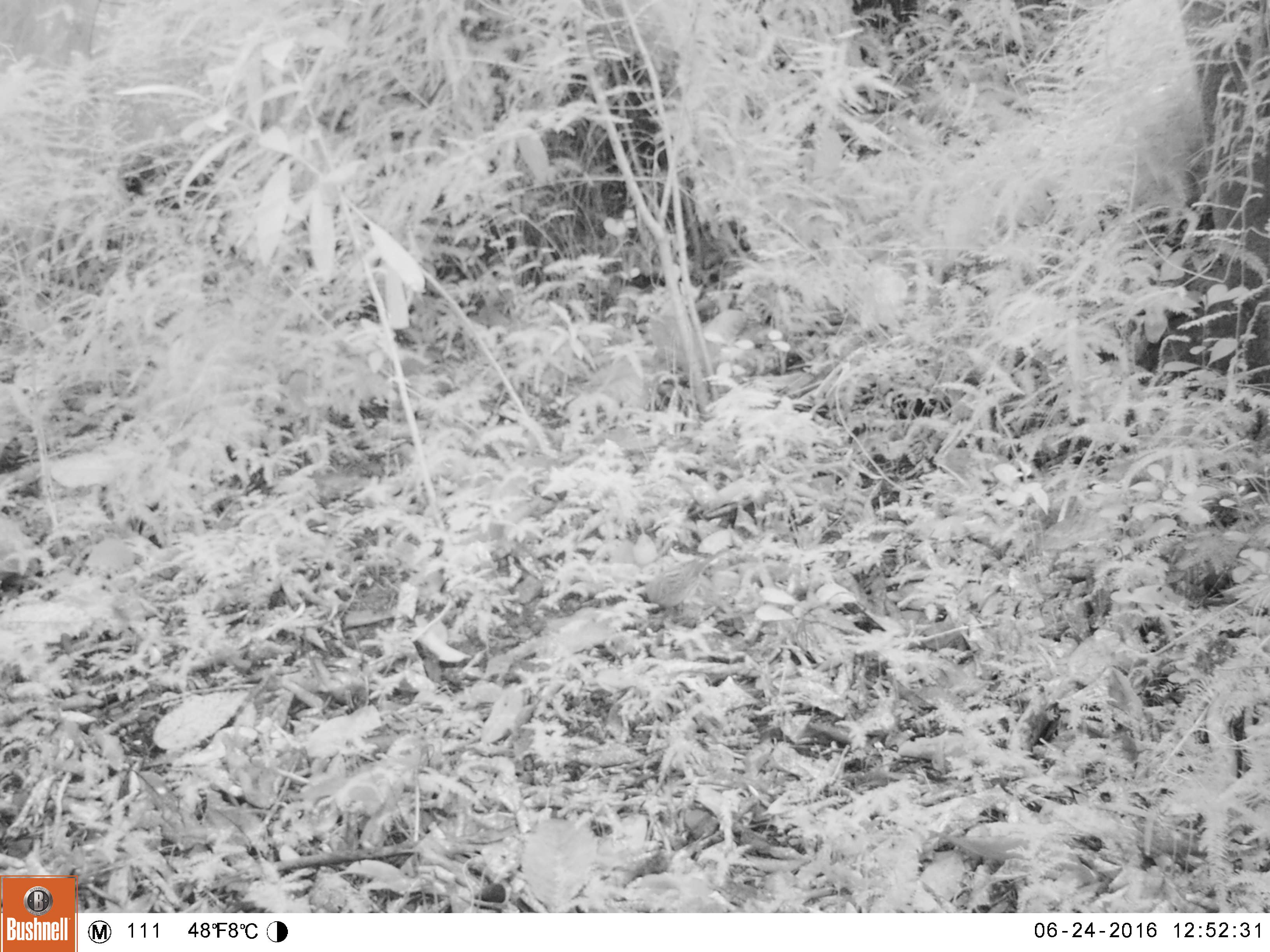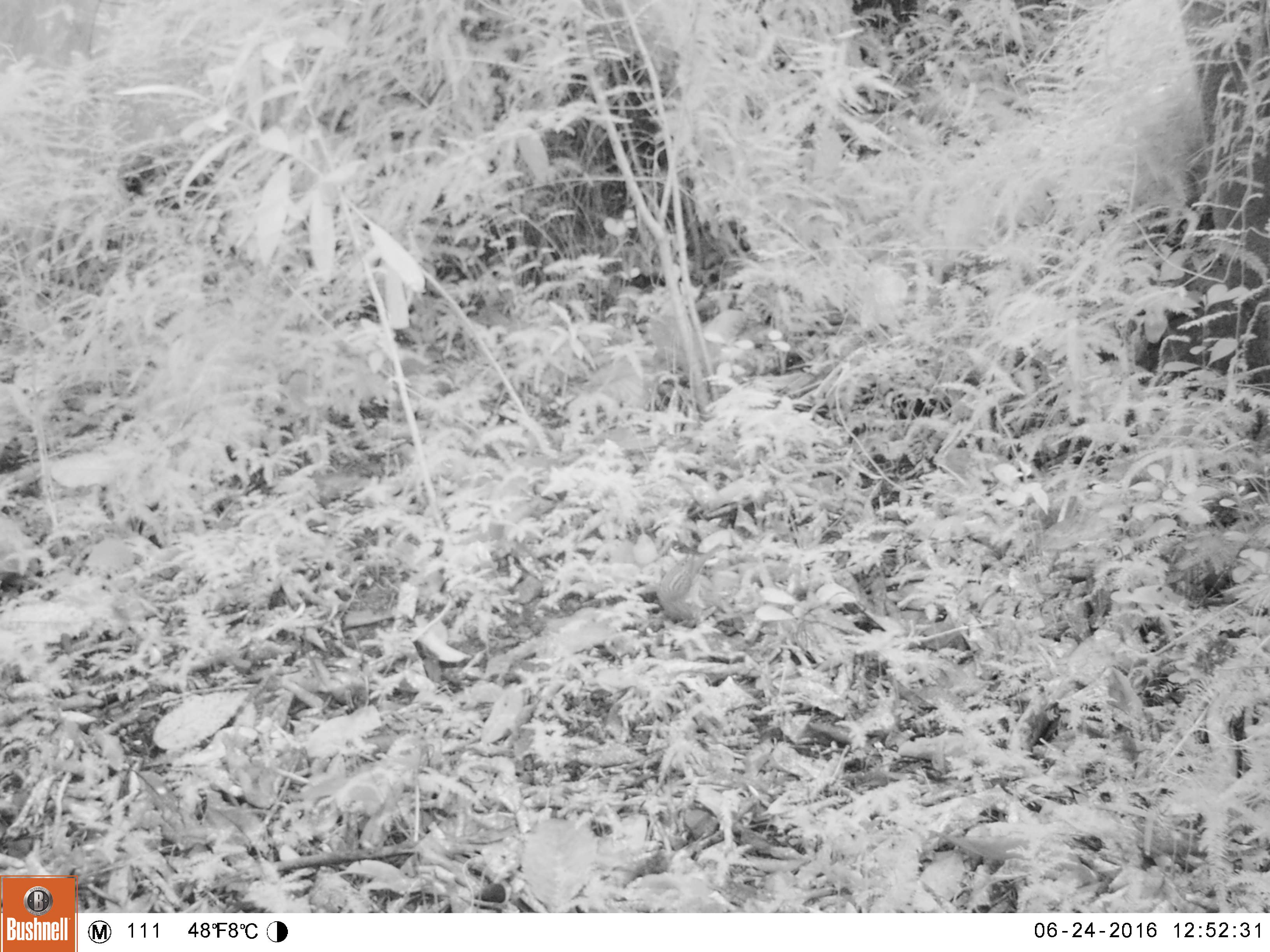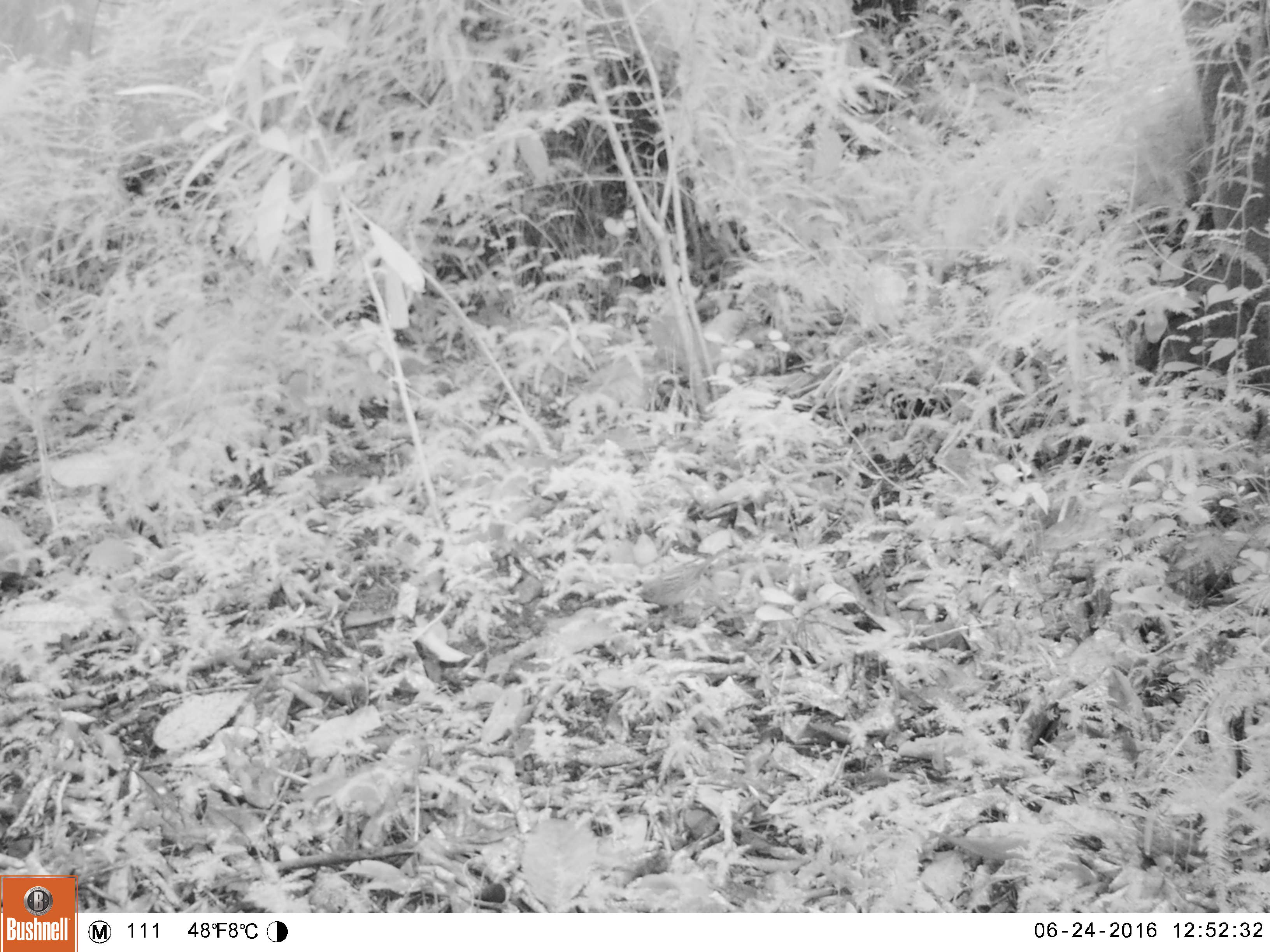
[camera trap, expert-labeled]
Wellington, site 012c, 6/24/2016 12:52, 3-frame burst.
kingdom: Animalia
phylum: Chordata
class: Aves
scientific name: Aves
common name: bird